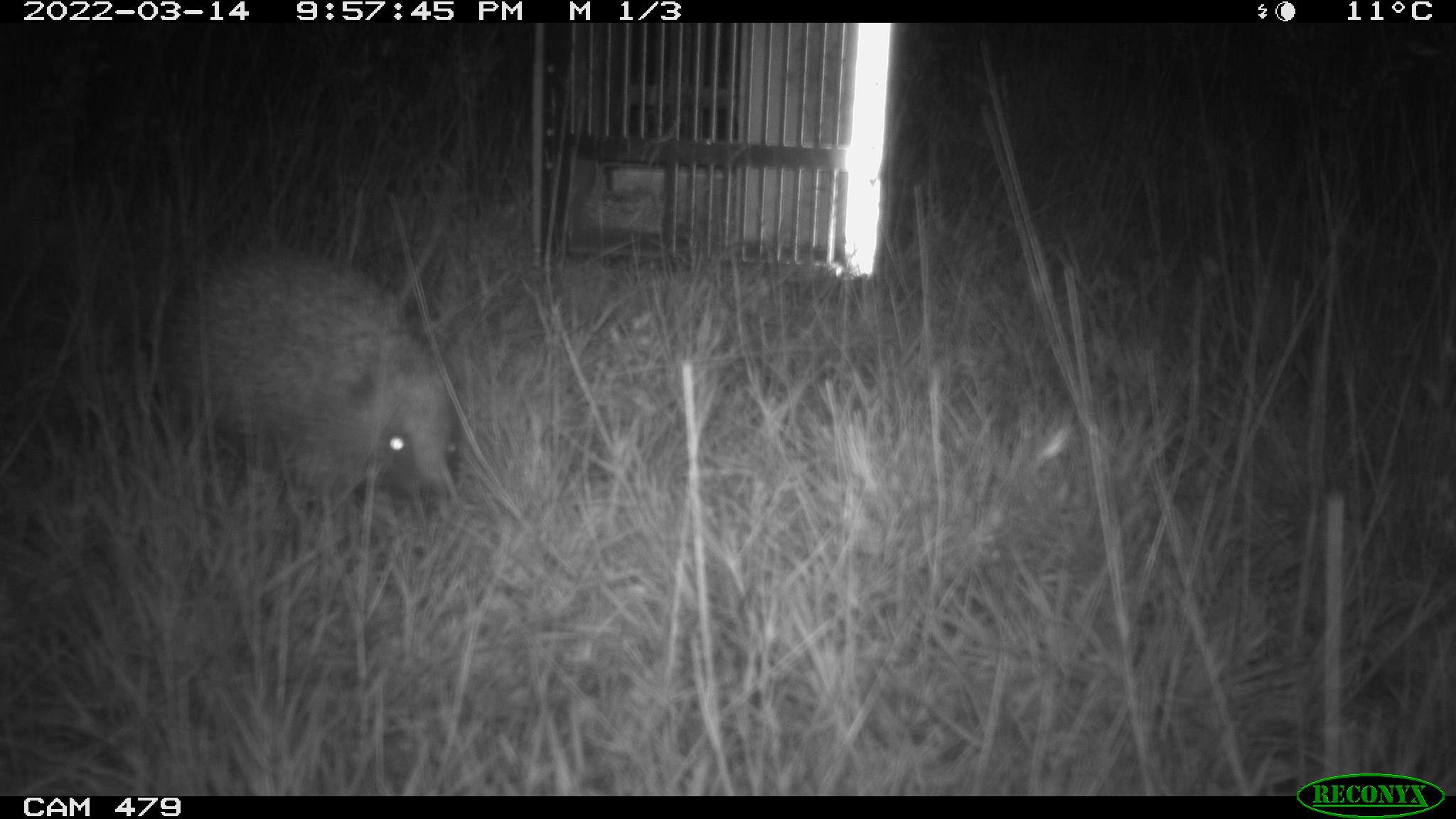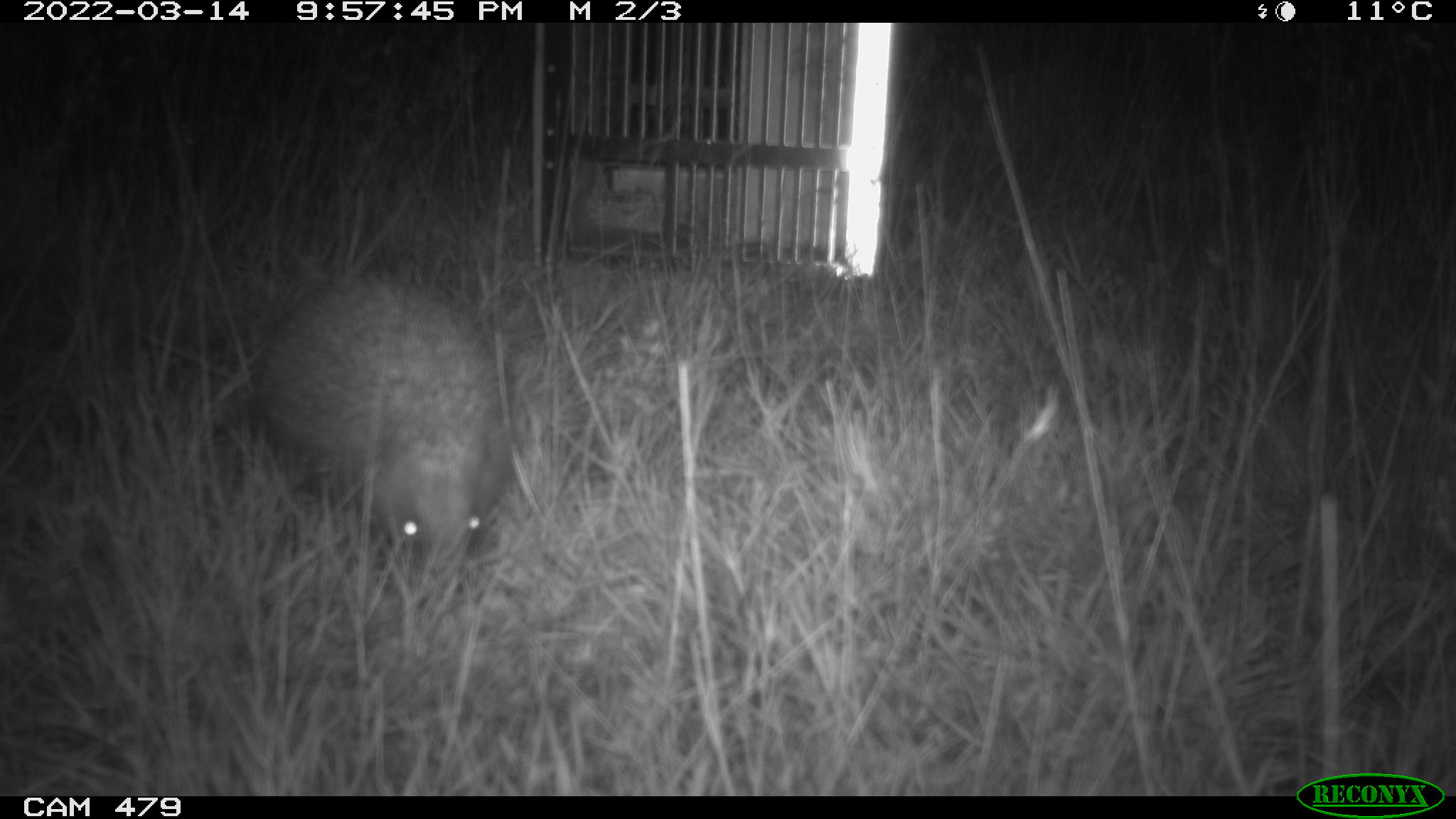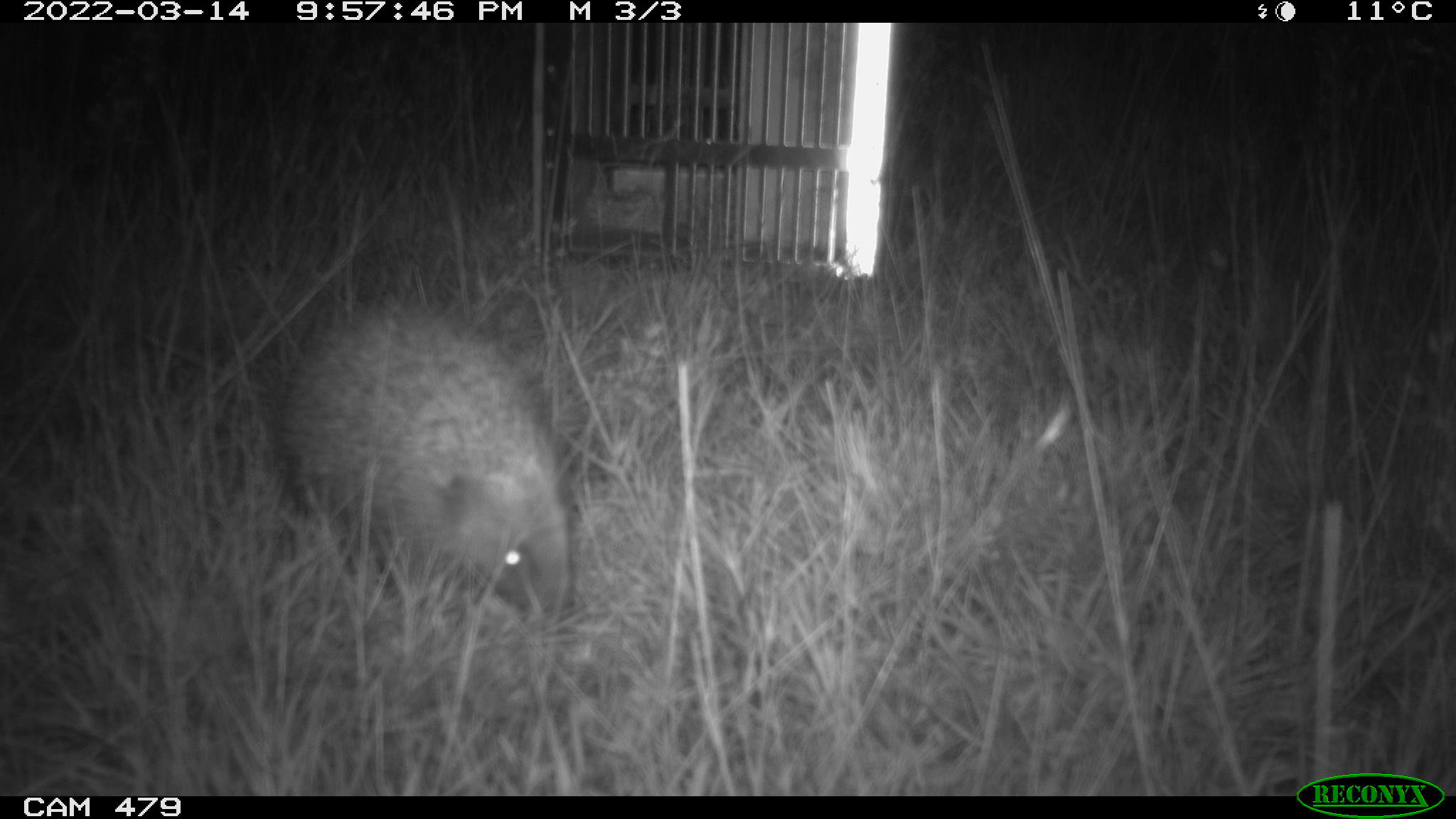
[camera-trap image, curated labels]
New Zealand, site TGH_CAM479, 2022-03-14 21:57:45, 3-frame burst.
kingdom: Animalia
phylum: Chordata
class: Mammalia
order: Eulipotyphla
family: Erinaceidae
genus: Erinaceus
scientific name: Erinaceus europaeus europaeus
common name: european hedgehog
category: hedgehog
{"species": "hedgehog (european hedgehog) (Erinaceus europaeus europaeus)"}